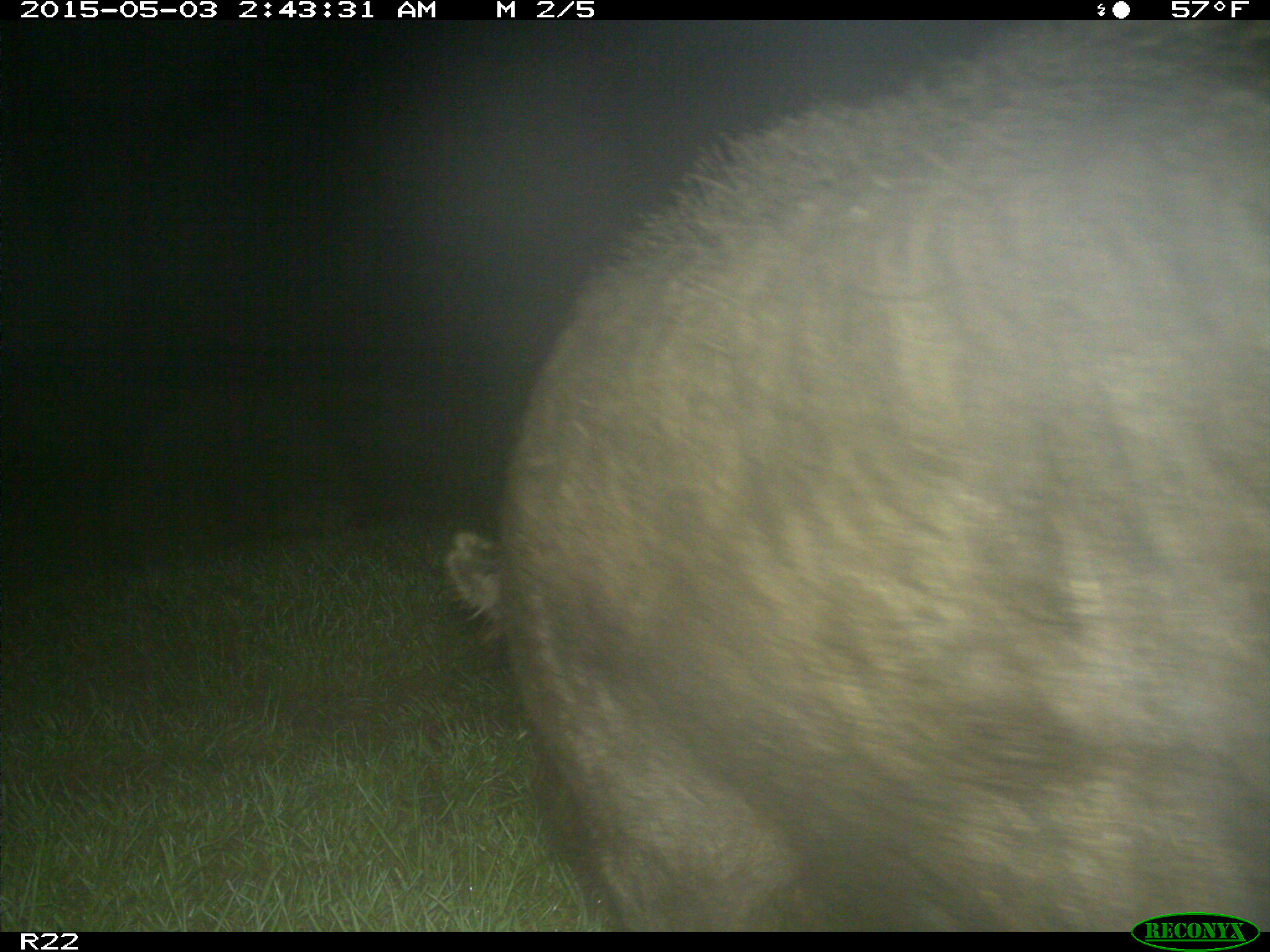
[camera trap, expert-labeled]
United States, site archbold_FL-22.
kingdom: Animalia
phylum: Chordata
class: Mammalia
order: Artiodactyla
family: Suidae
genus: Sus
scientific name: Sus scrofa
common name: wild boar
Sus scrofa (wild boar).